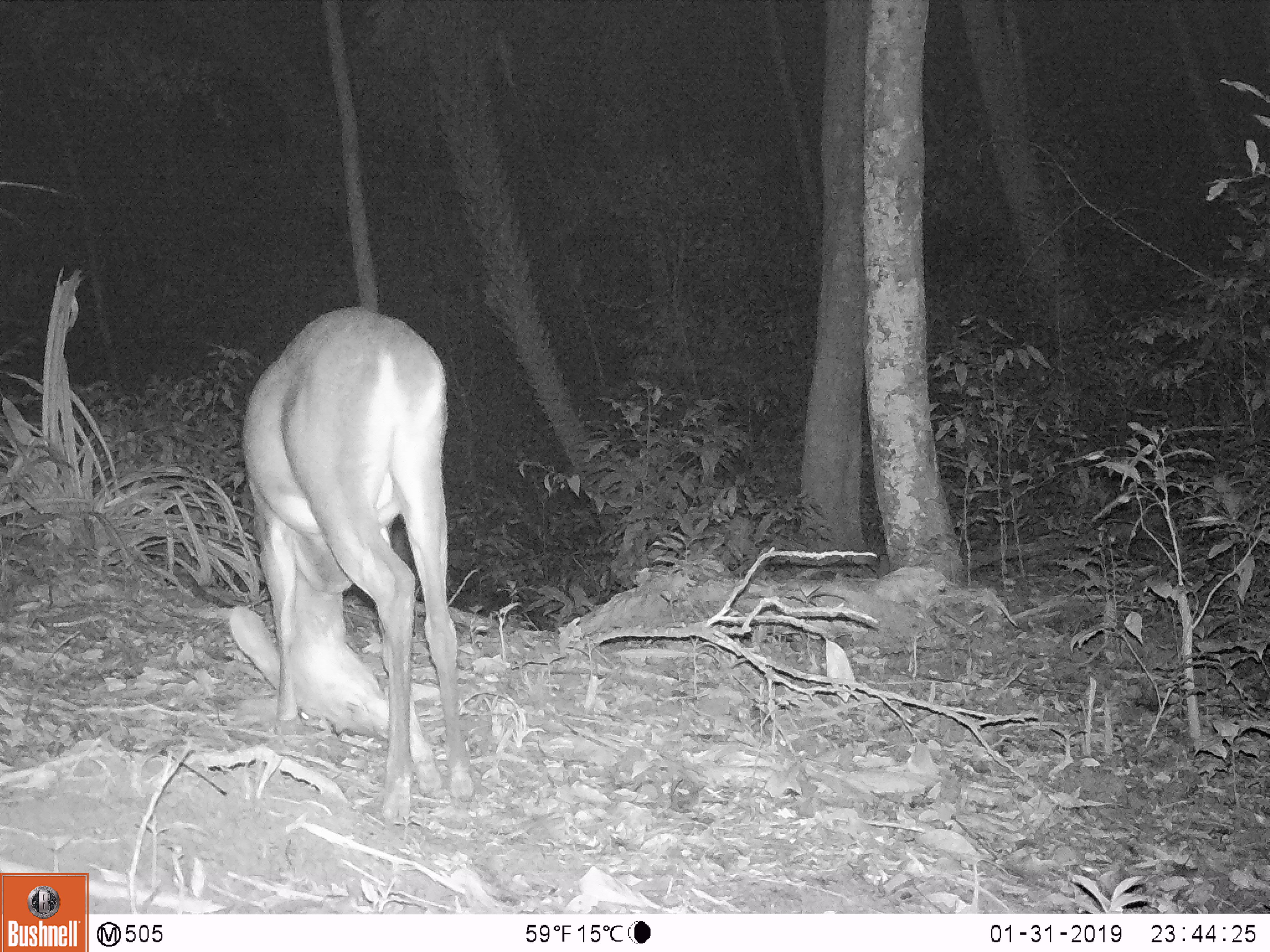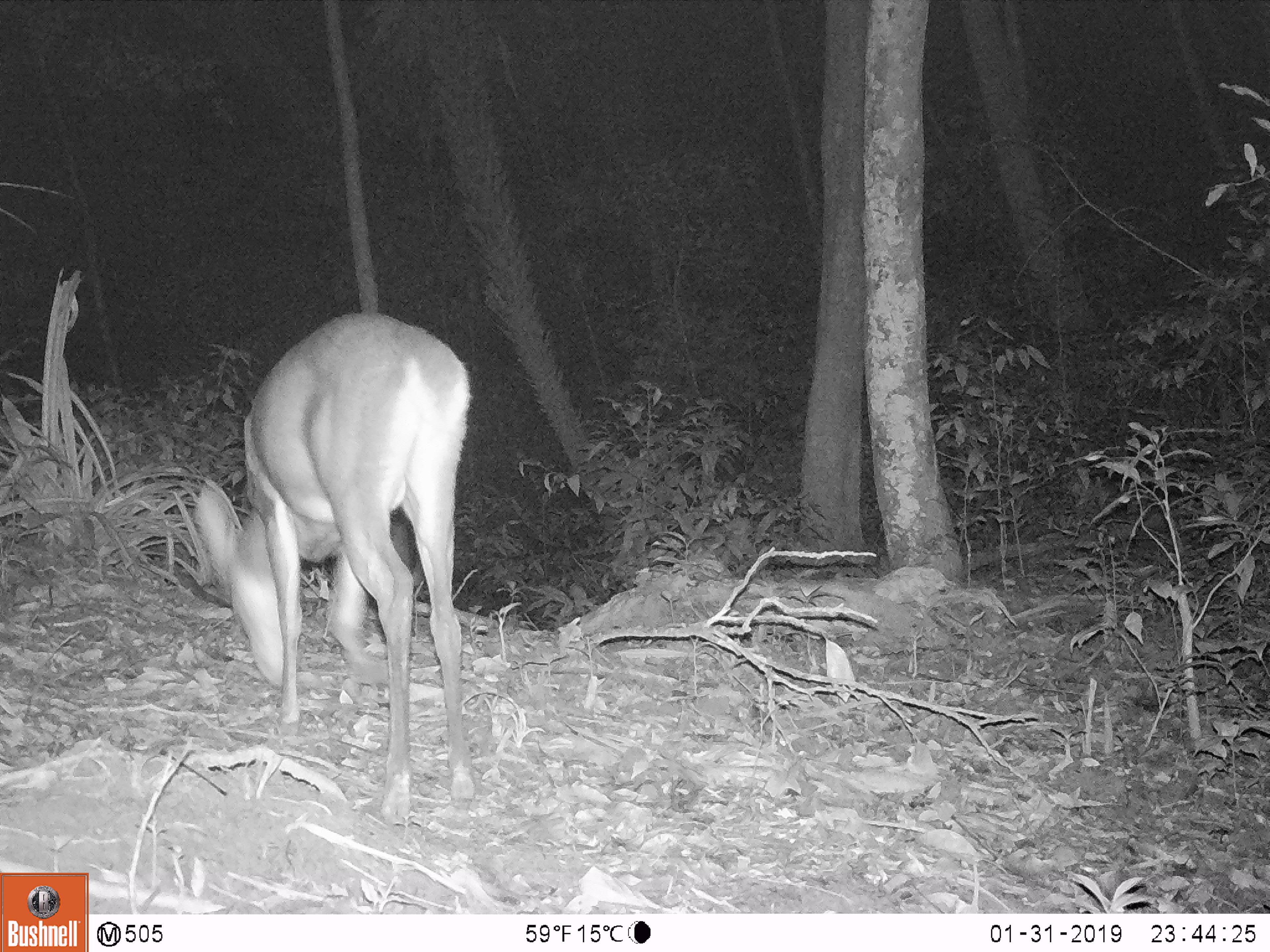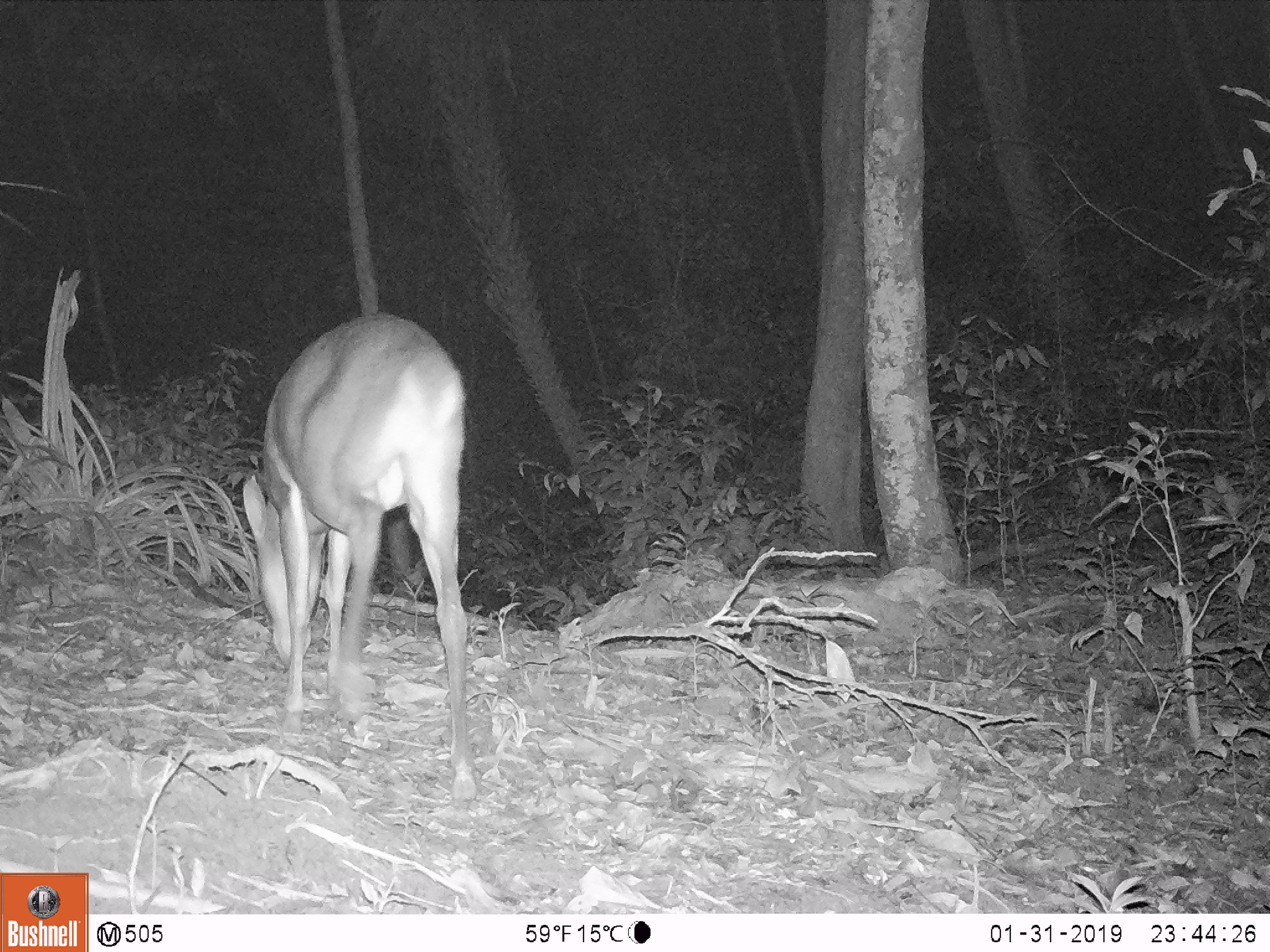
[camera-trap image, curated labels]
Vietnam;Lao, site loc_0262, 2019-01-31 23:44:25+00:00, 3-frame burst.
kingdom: Animalia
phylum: Chordata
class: Mammalia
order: Artiodactyla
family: Cervidae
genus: Muntiacus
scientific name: Muntiacus vuquangensis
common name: large-antlered muntjac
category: large antlered muntjac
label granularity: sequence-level